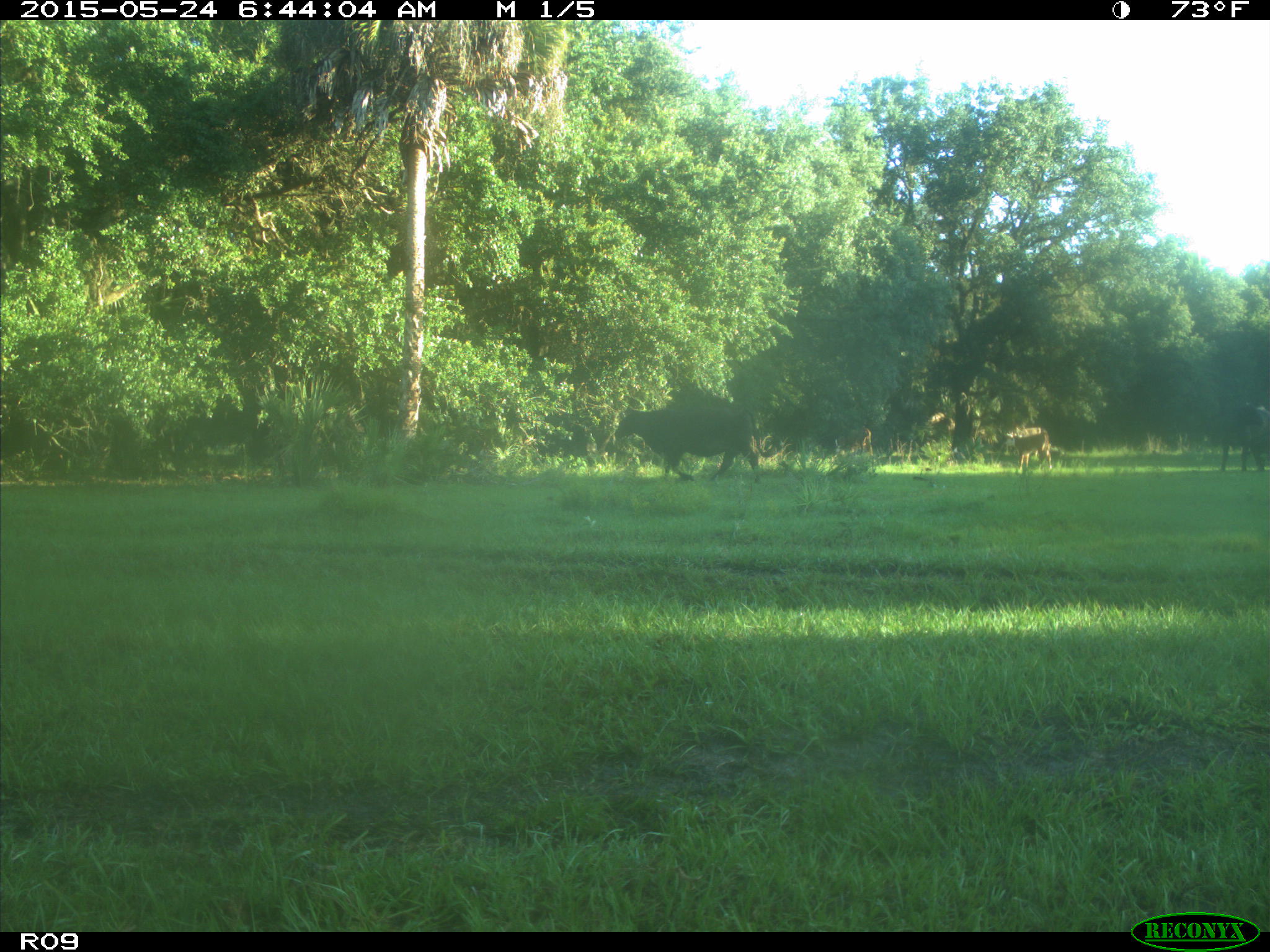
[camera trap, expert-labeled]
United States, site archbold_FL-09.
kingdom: Animalia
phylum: Chordata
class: Mammalia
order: Artiodactyla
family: Bovidae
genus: Bos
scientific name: Bos taurus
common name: domestic cow